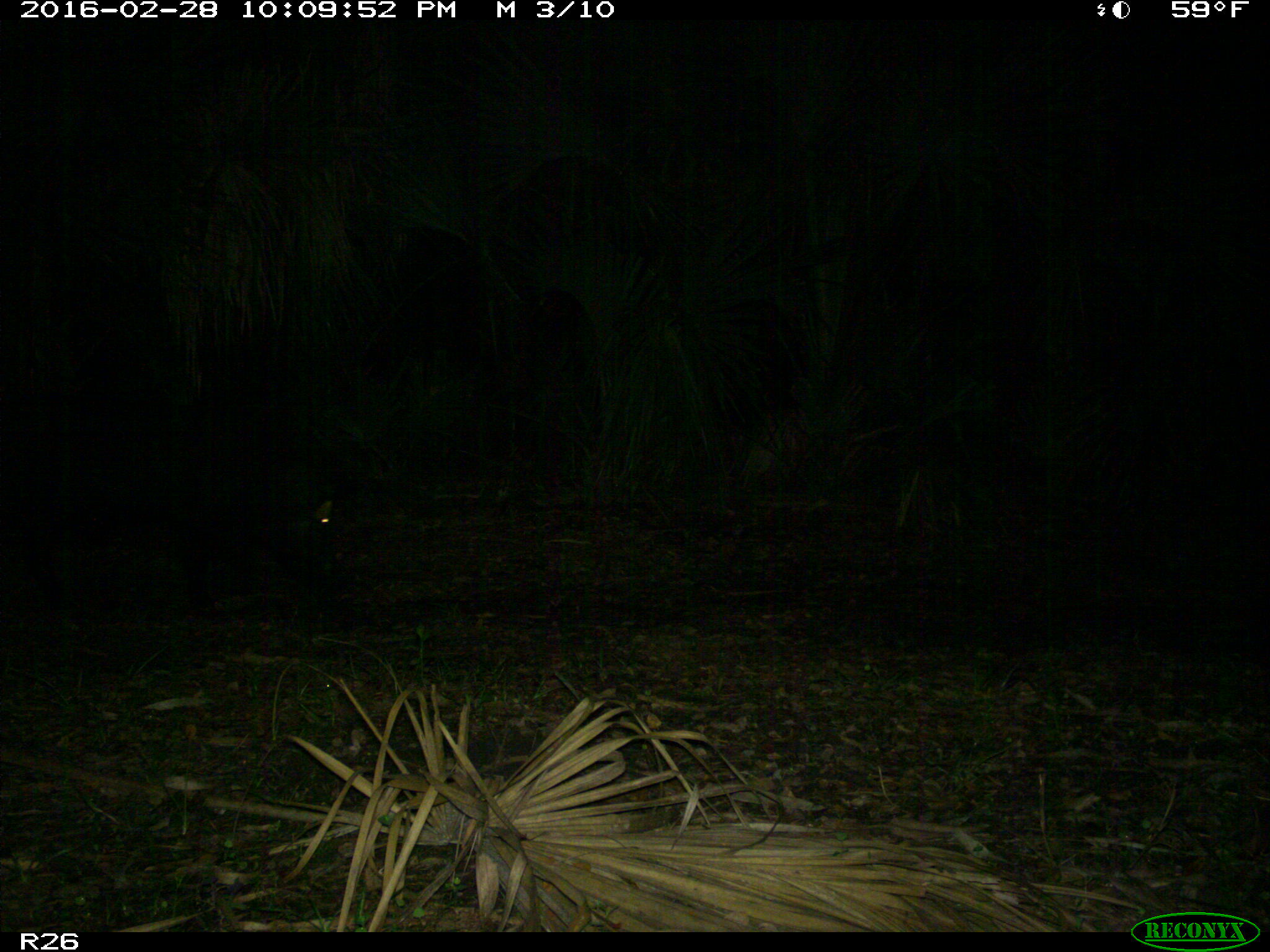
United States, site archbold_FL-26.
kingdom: Animalia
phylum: Chordata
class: Mammalia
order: Artiodactyla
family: Suidae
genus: Sus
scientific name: Sus scrofa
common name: wild boar